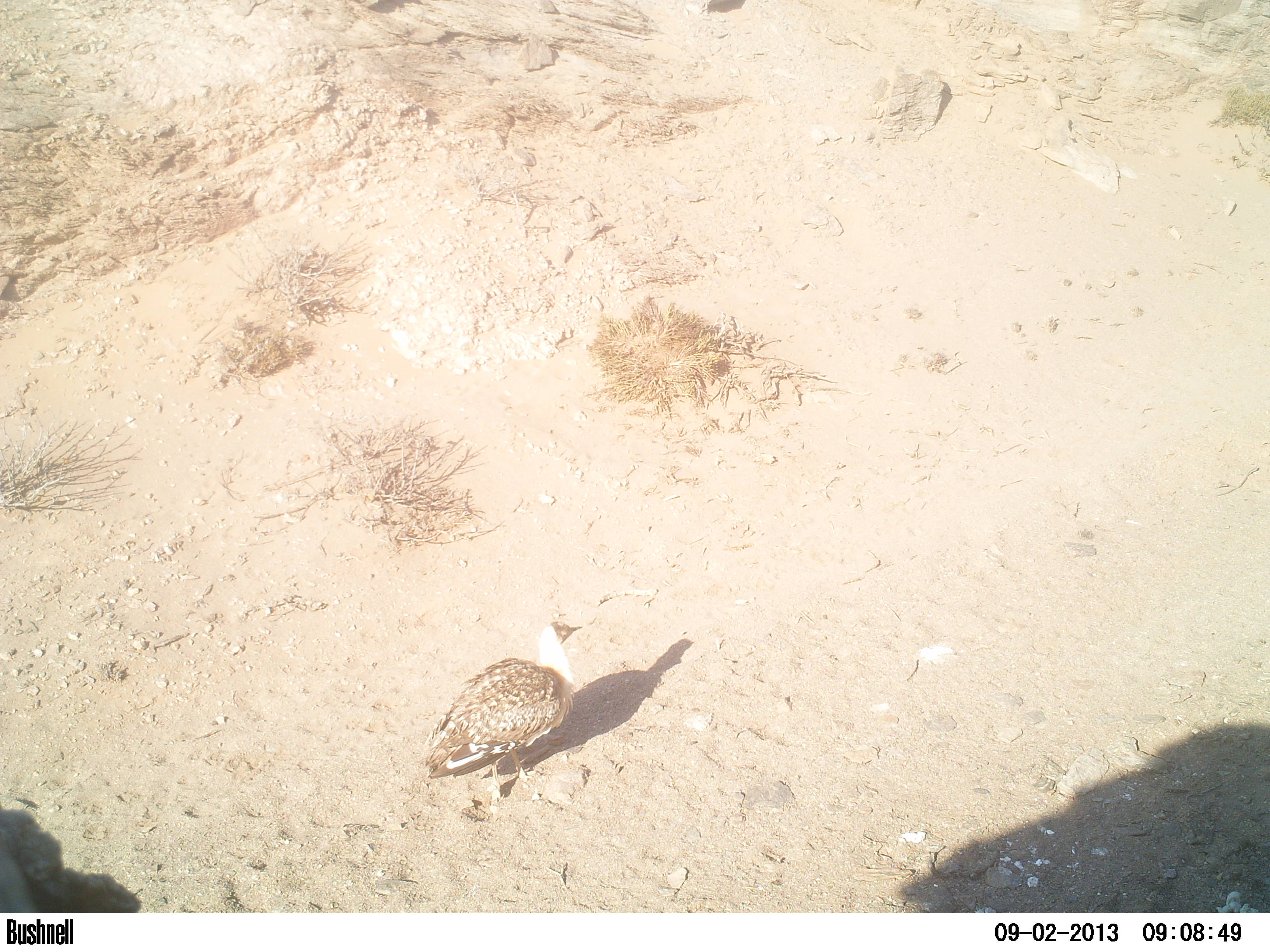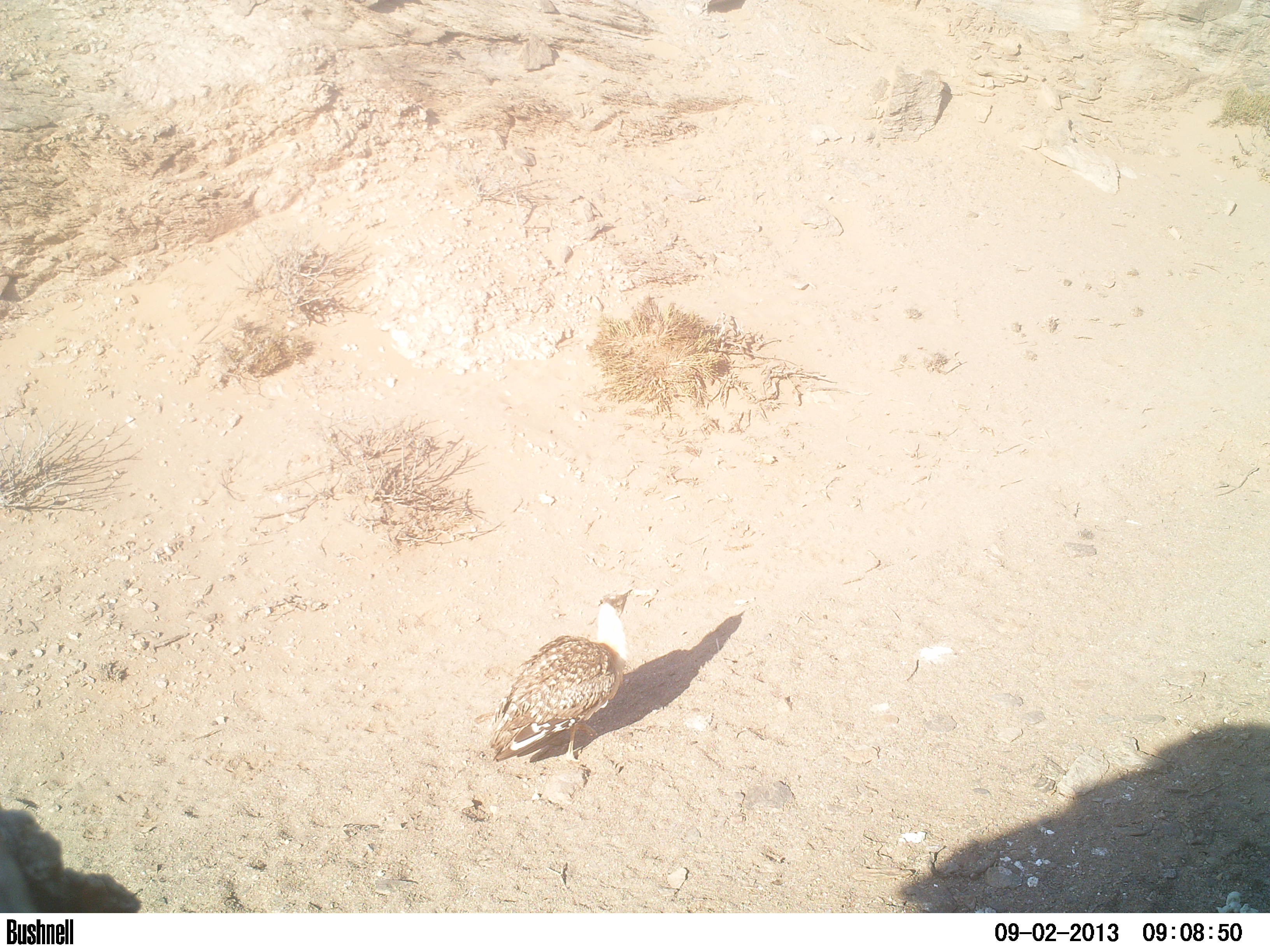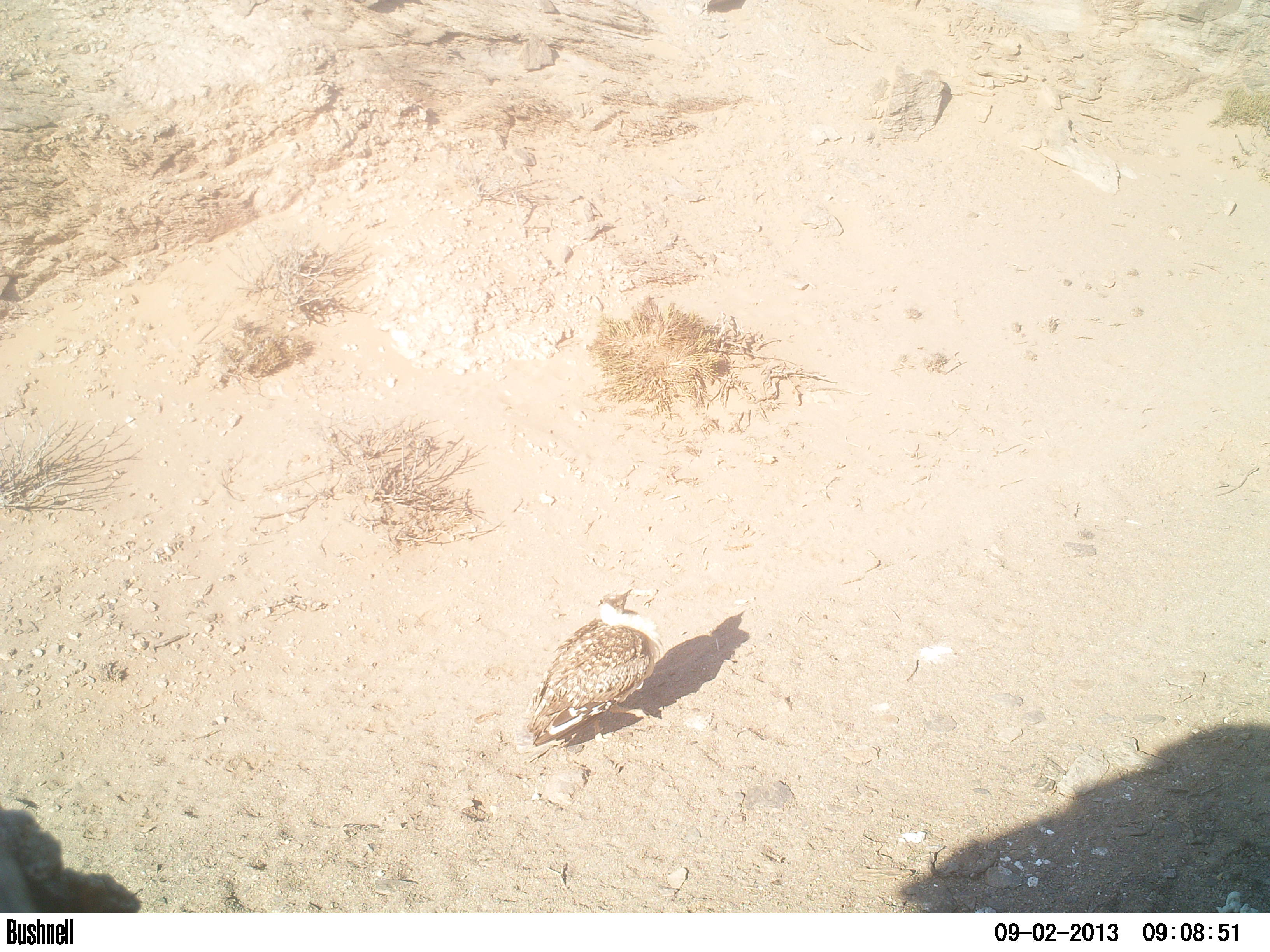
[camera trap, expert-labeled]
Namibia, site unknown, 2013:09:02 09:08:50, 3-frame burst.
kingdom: Animalia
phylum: Chordata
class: Aves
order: Otidiformes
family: Otididae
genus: Neotis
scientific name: Neotis ludwigii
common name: ludwig's bustard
Neotis ludwigii (ludwig's bustard).